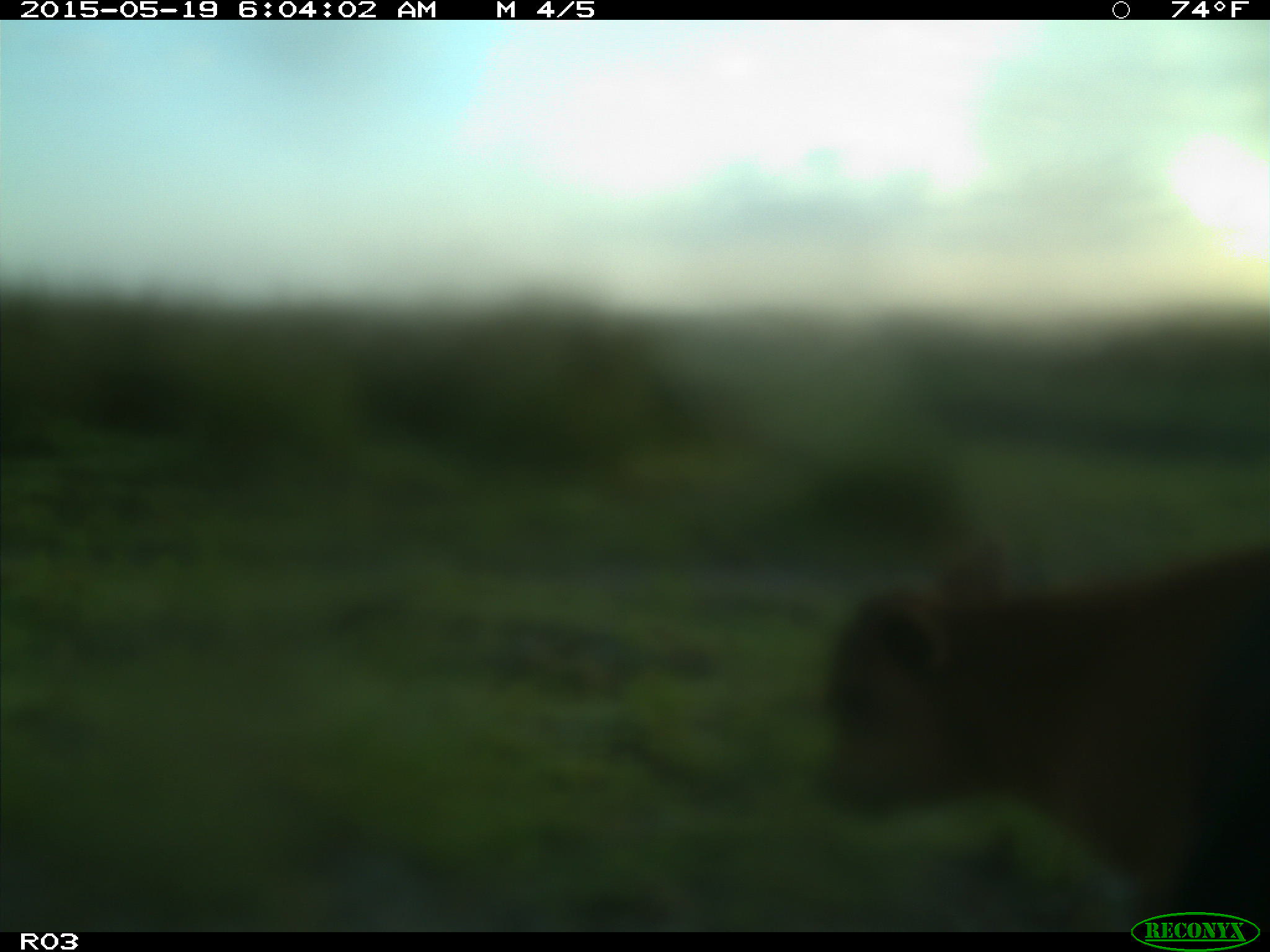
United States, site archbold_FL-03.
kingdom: Animalia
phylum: Chordata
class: Mammalia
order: Artiodactyla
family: Bovidae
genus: Bos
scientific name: Bos taurus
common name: domestic cow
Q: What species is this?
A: Bos taurus (domestic cow).